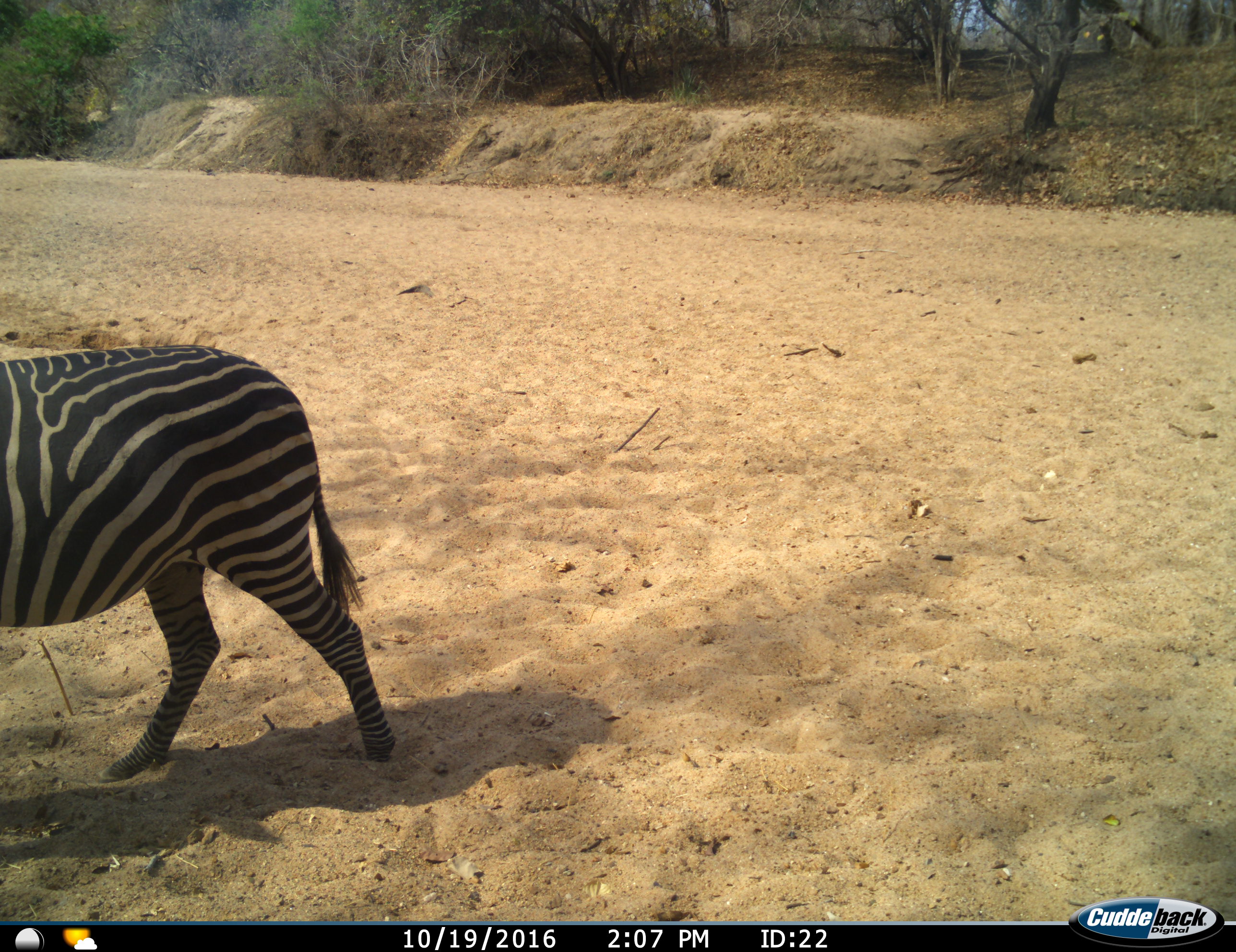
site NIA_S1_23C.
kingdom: Animalia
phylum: Chordata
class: Mammalia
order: Perissodactyla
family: Equidae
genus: Equus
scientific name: Equus quagga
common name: plains zebra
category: zebraplains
Zebraplains (plains zebra) (Equus quagga), count 1. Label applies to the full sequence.